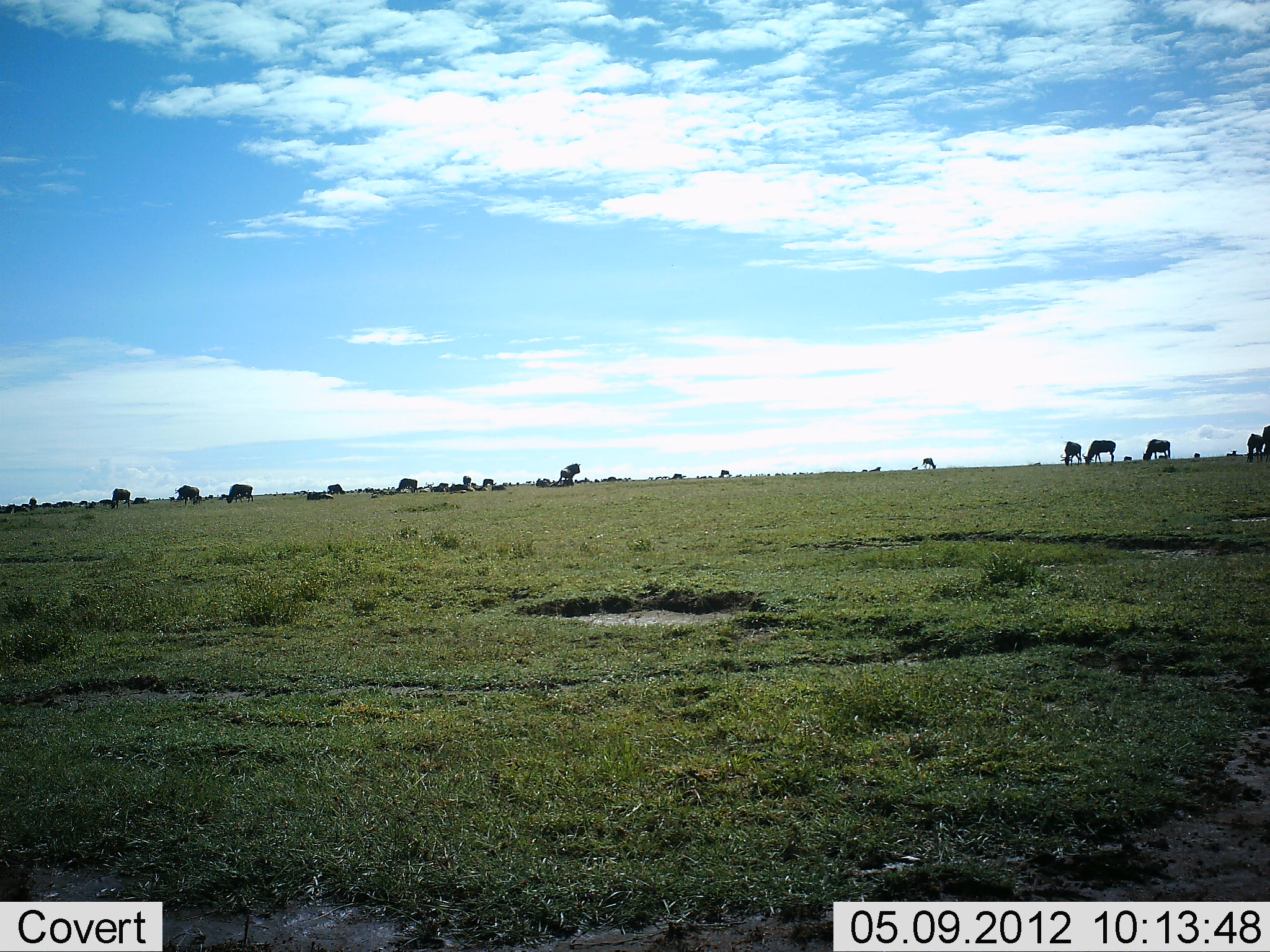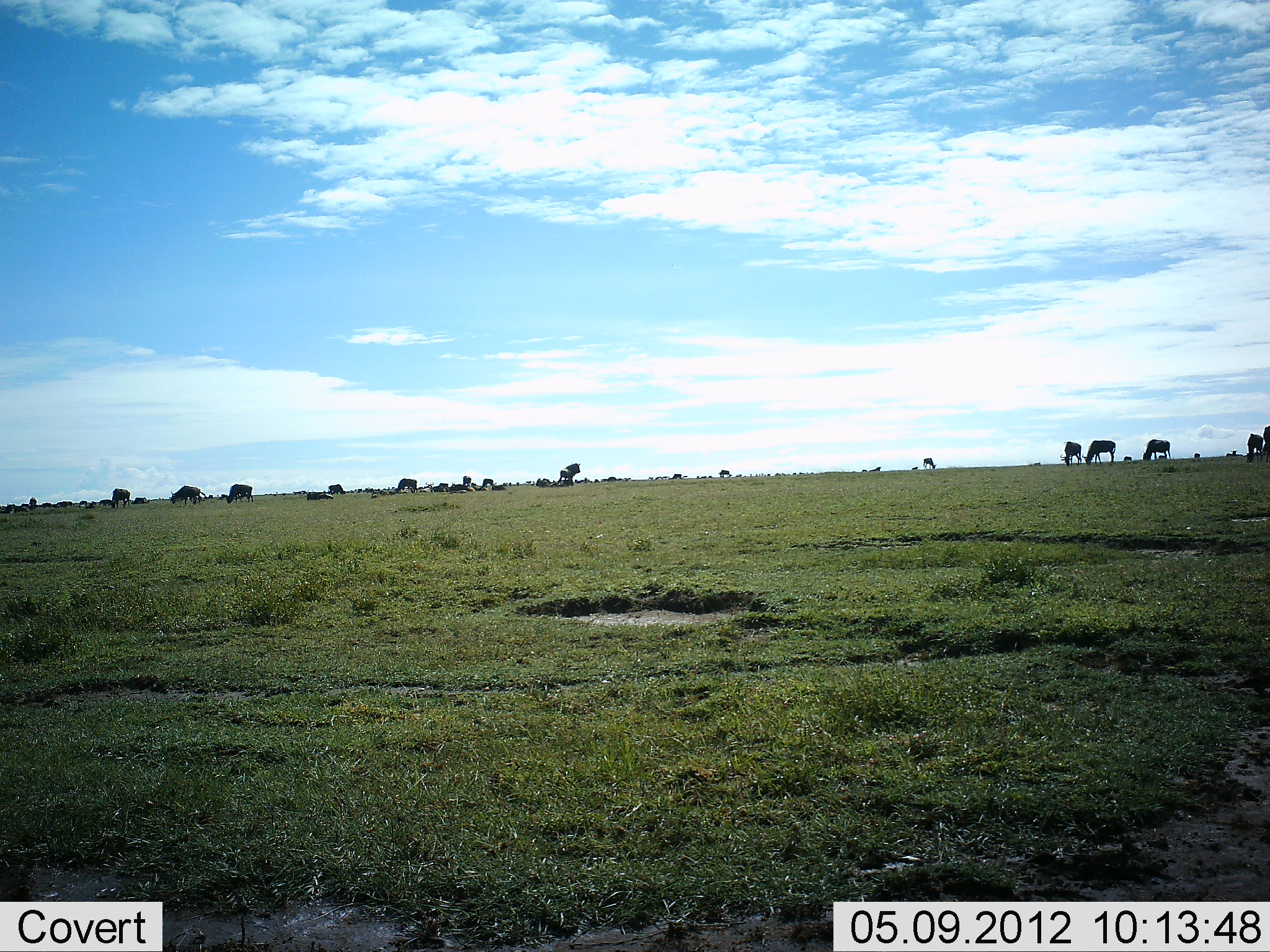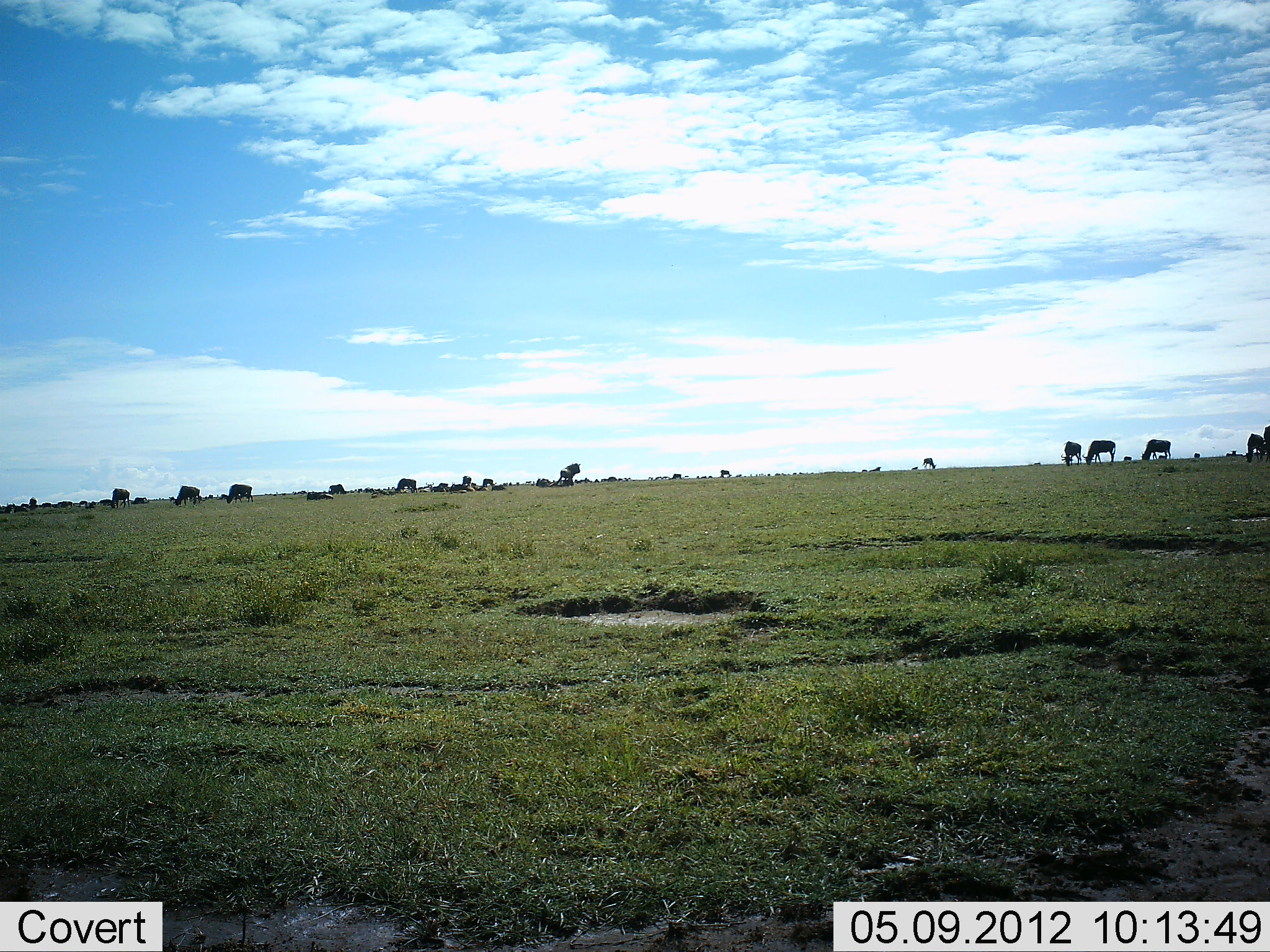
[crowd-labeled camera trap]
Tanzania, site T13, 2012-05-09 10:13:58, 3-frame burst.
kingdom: Animalia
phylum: Chordata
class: Mammalia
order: Artiodactyla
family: Bovidae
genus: Connochaetes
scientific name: Connochaetes taurinus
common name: blue wildebeest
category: wildebeest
Wildebeest (blue wildebeest) (Connochaetes taurinus), count 11-50. Behavior (volunteer vote fractions): standing 40%, resting 20%, moving 10%, interacting 10%. Young present (vote fraction): 0%. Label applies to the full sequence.